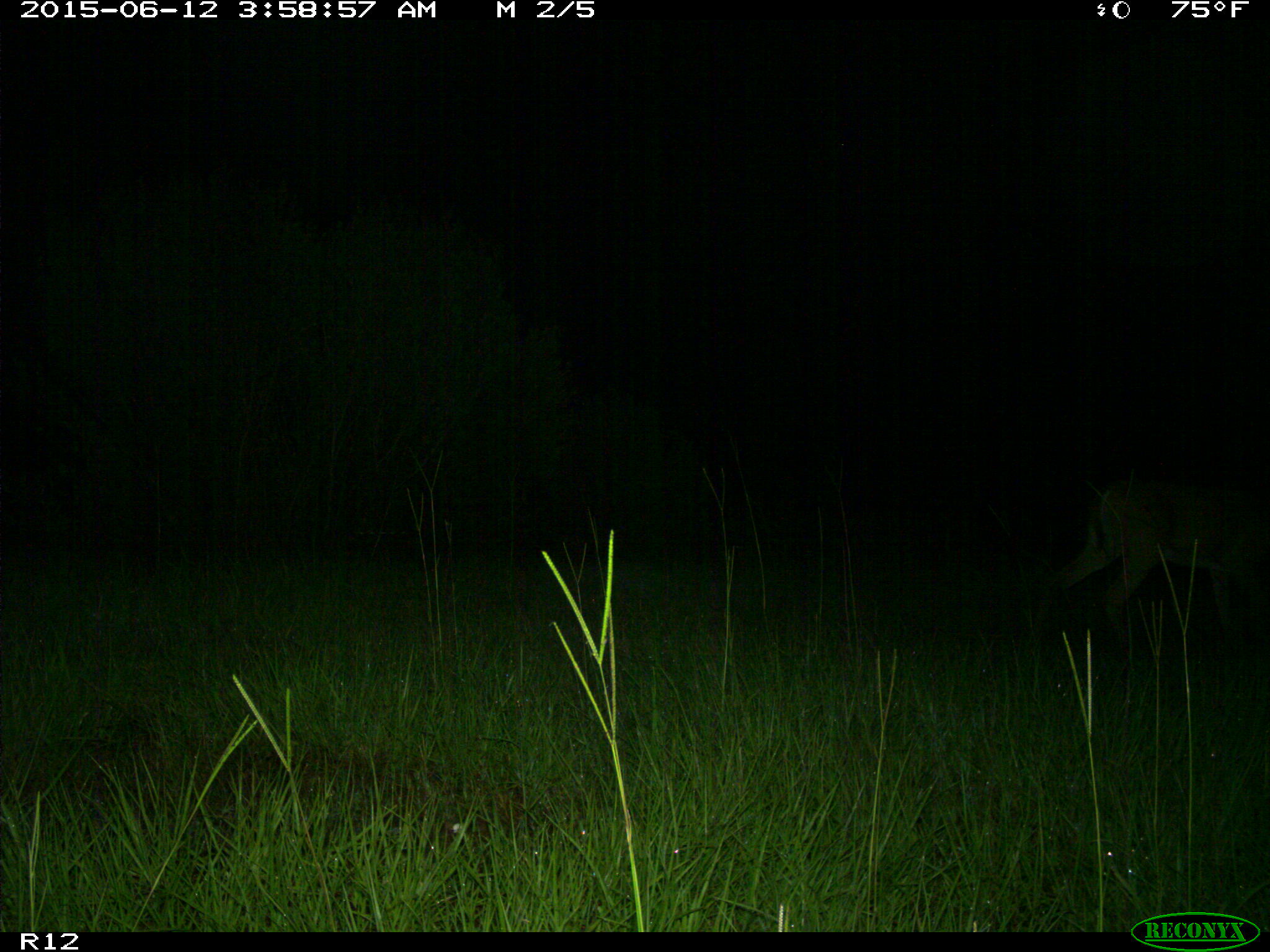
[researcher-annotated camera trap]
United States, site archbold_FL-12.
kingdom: Animalia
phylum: Chordata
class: Mammalia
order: Artiodactyla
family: Cervidae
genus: Odocoileus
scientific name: Odocoileus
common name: deer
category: unidentified deer